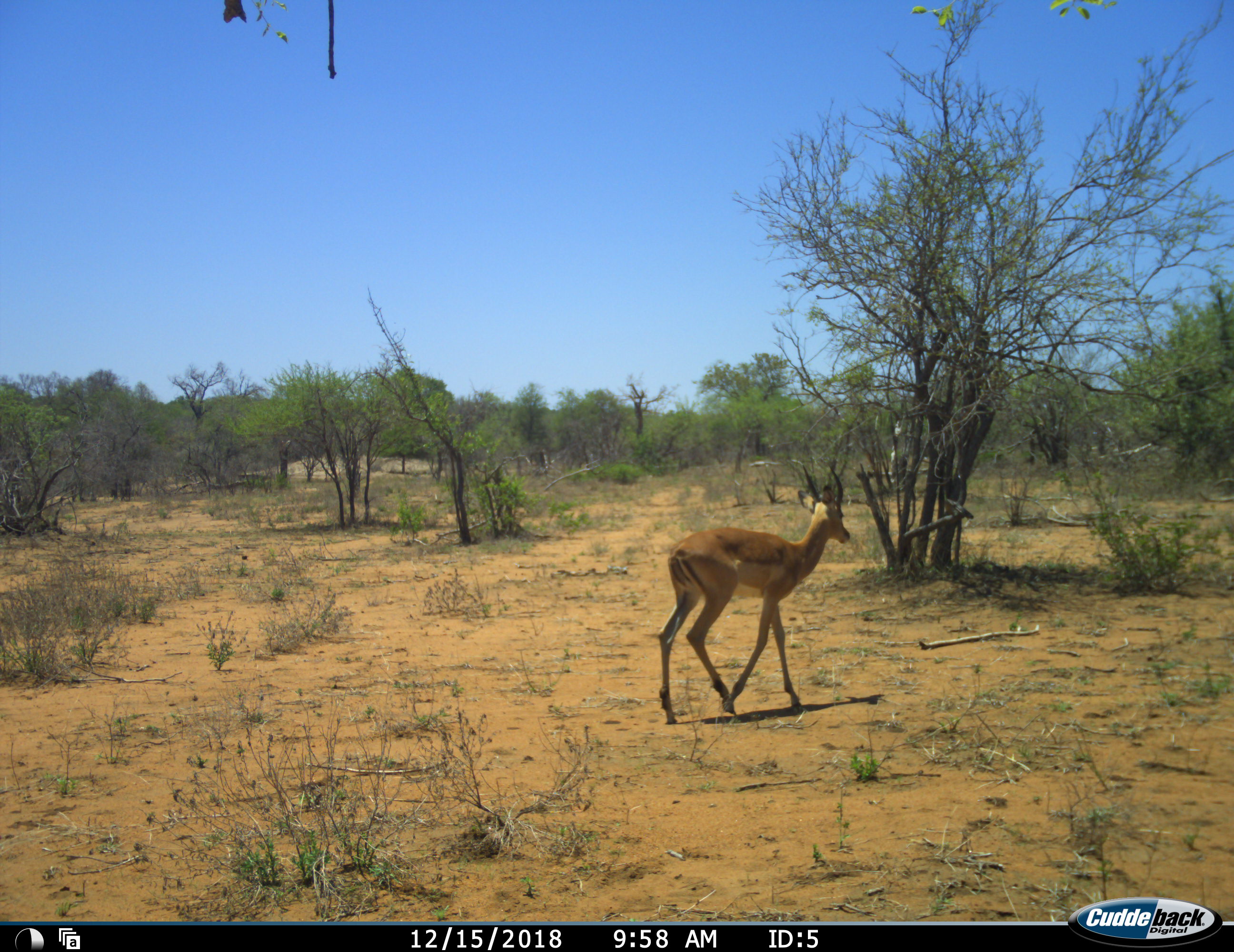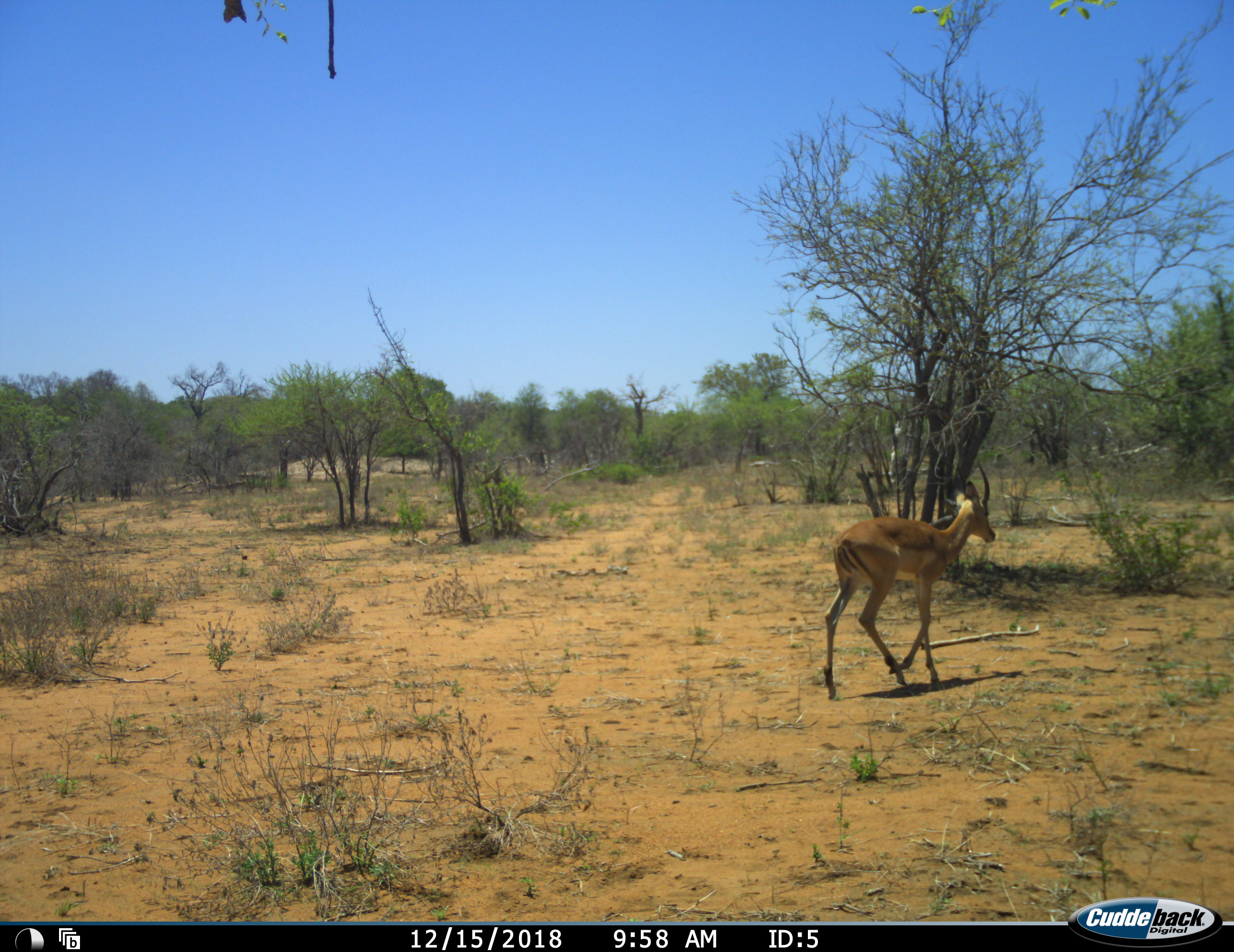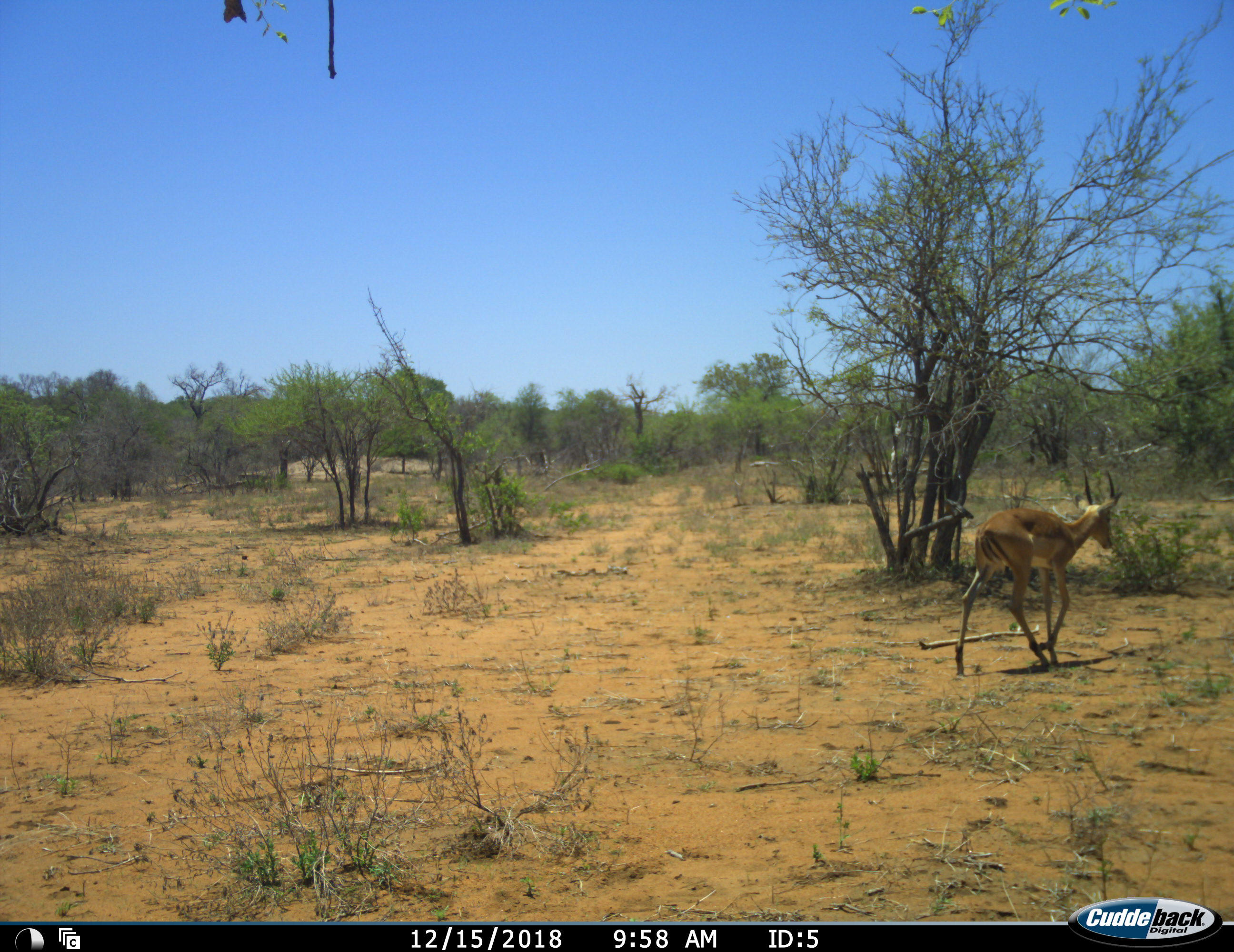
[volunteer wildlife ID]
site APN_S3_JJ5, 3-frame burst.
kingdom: Animalia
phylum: Chordata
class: Mammalia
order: Artiodactyla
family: Bovidae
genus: Aepyceros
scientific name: Aepyceros melampus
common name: impala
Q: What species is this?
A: Impala (Aepyceros melampus).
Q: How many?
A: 1.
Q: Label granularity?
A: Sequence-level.